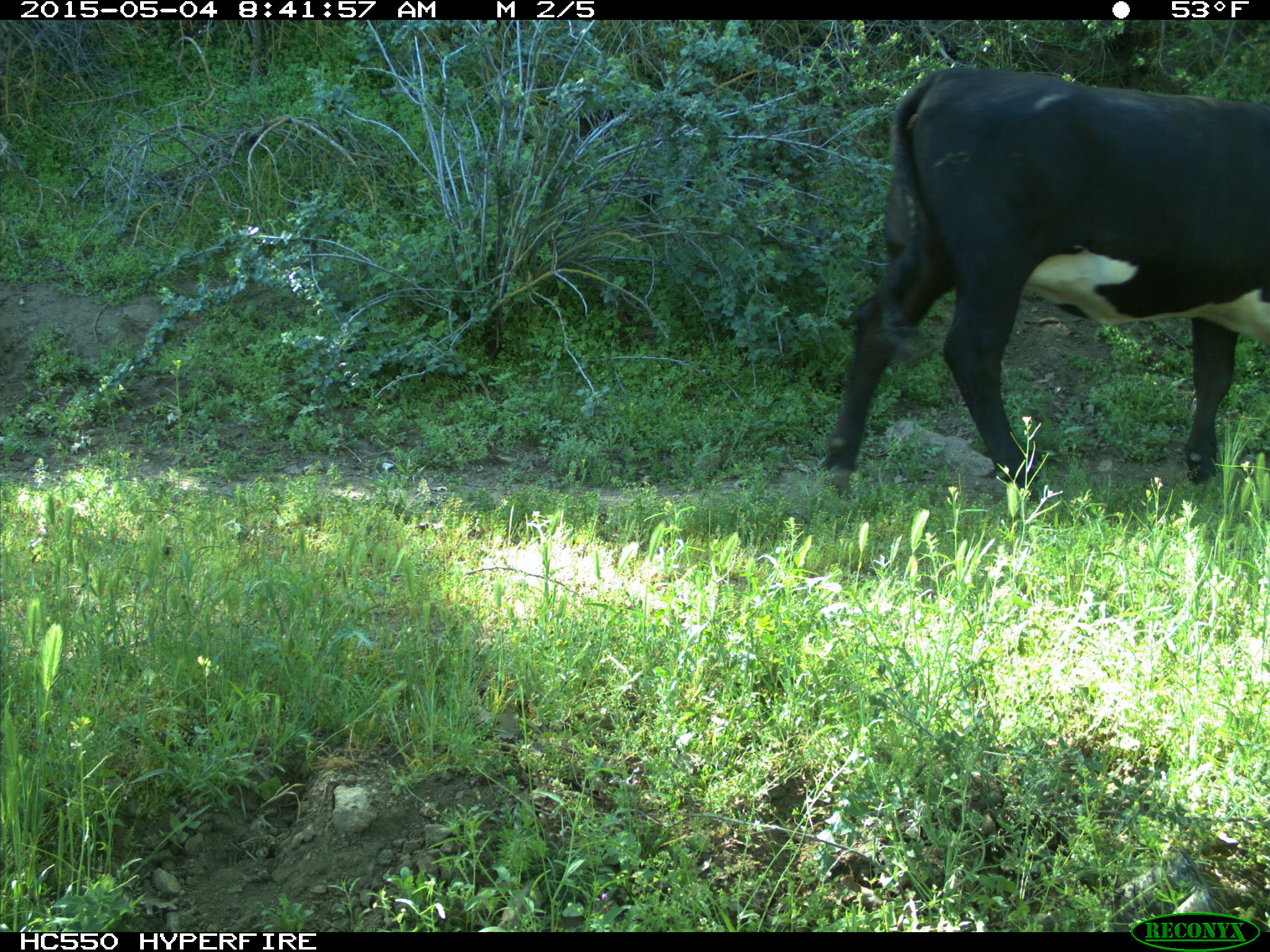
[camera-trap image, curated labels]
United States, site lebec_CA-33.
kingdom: Animalia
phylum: Chordata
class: Mammalia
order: Artiodactyla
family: Bovidae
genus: Bos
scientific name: Bos taurus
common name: domestic cow